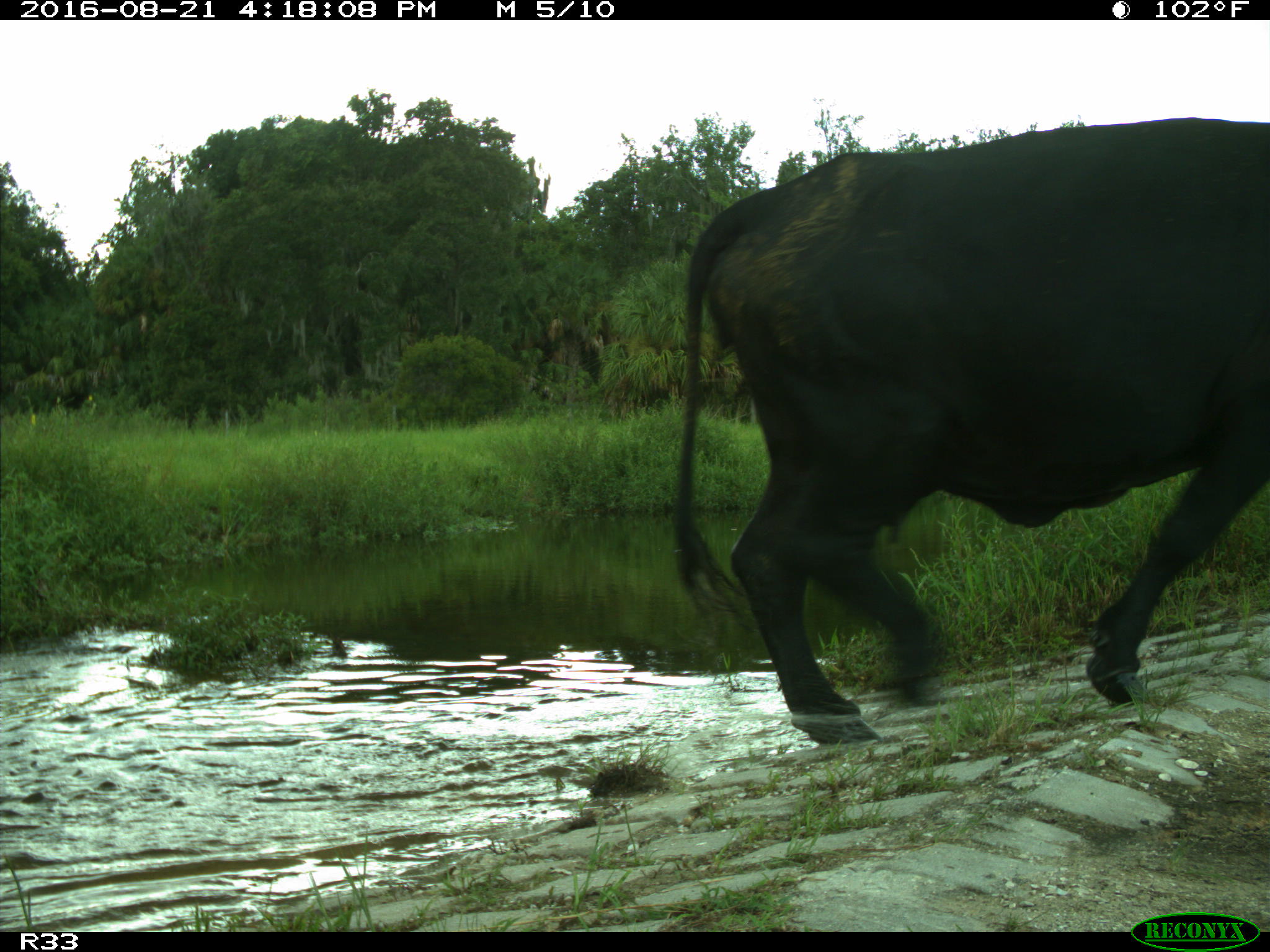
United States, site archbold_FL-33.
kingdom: Animalia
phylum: Chordata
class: Mammalia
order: Artiodactyla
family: Bovidae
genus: Bos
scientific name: Bos taurus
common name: domestic cow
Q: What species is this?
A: Bos taurus (domestic cow).